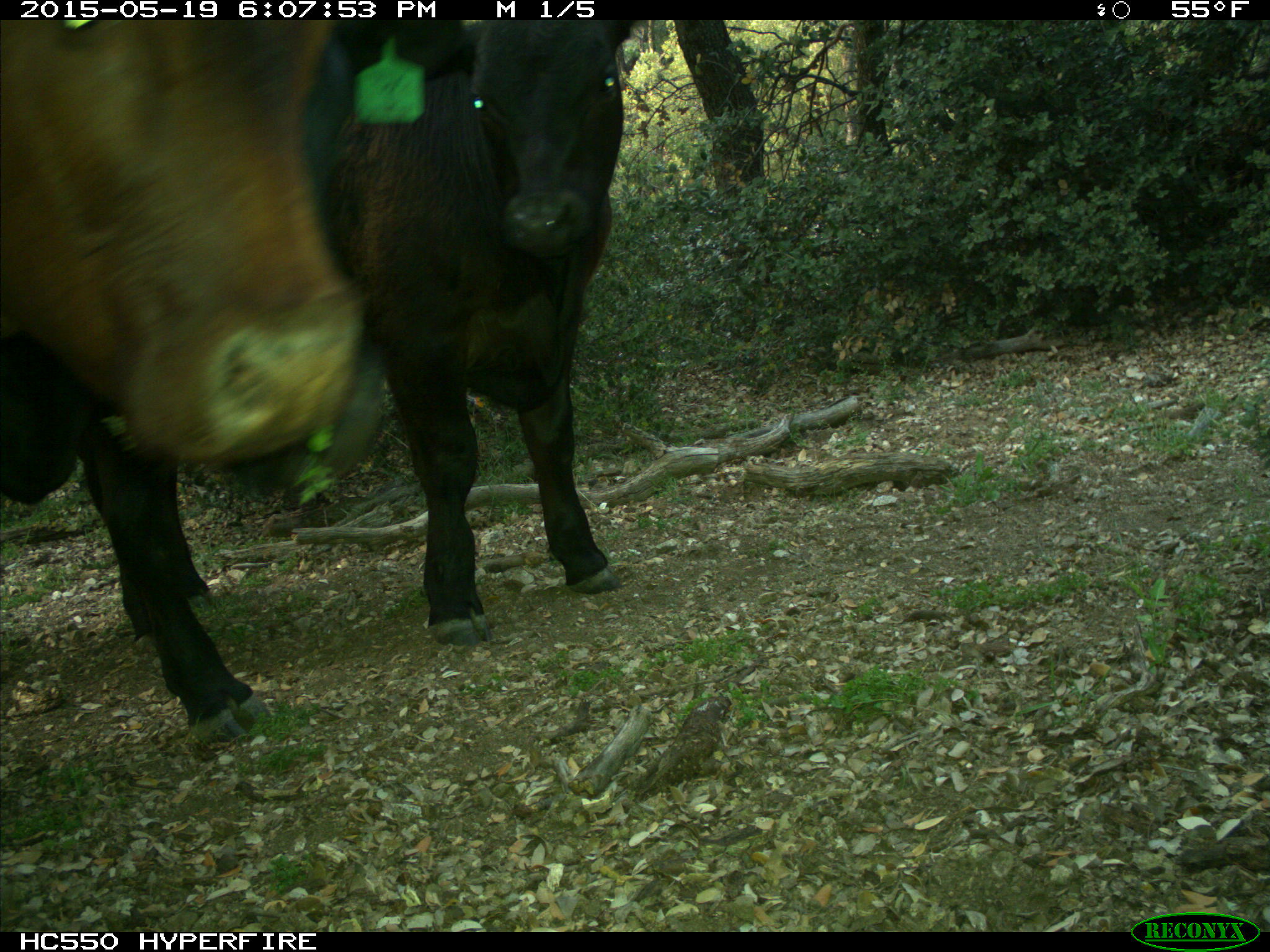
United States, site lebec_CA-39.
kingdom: Animalia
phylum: Chordata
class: Mammalia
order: Artiodactyla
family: Bovidae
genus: Bos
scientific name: Bos taurus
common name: domestic cow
Bos taurus (domestic cow).